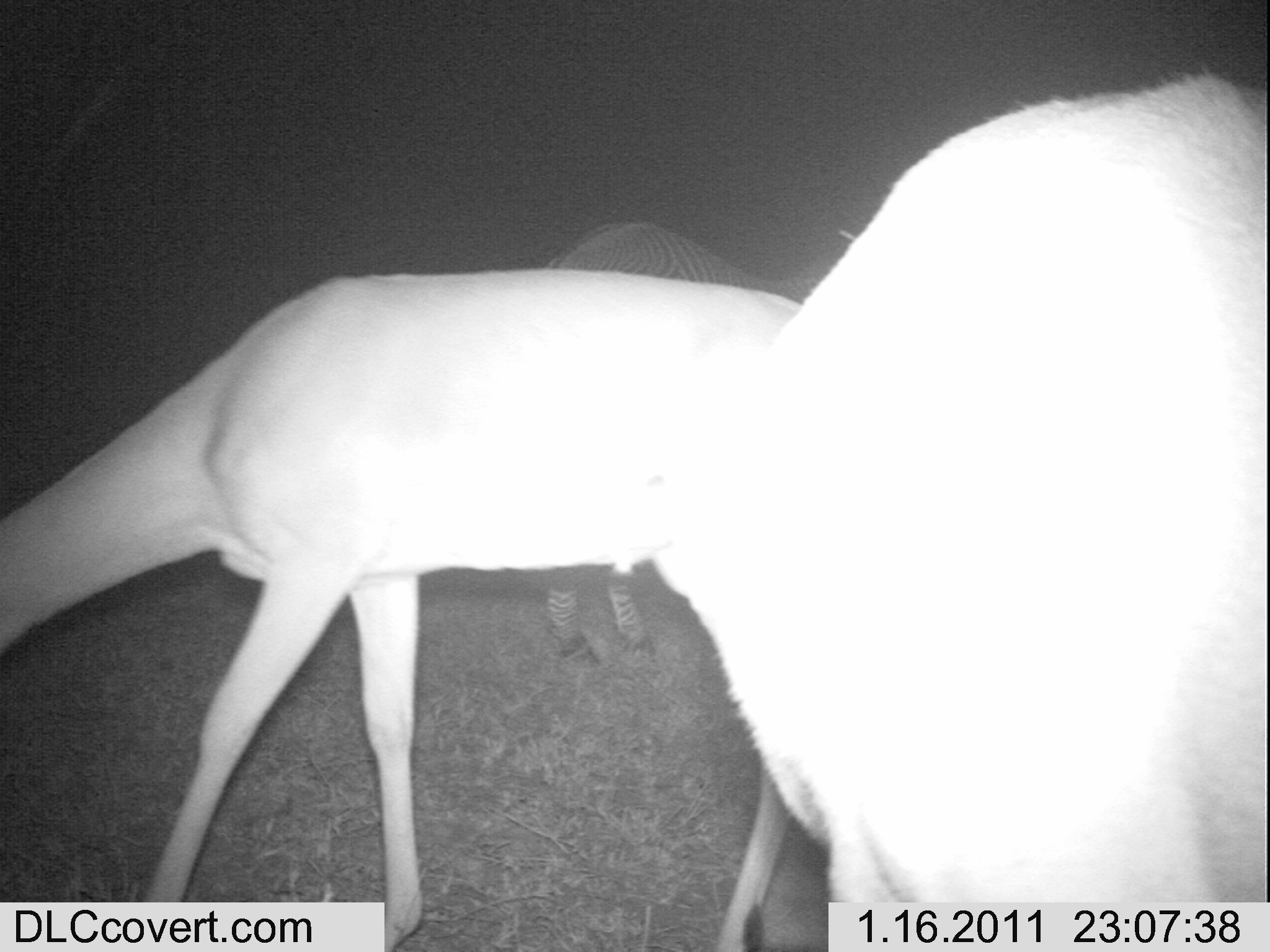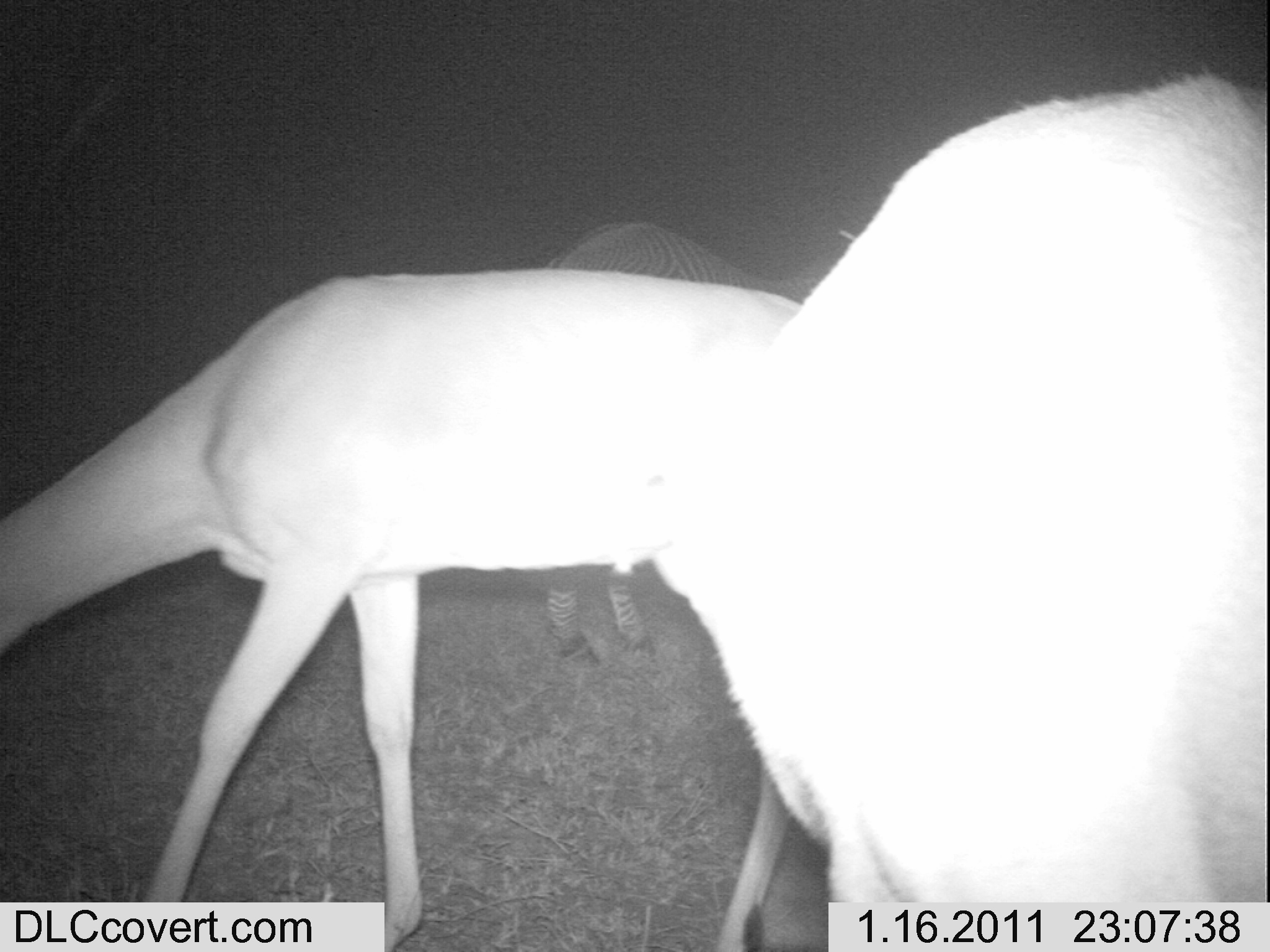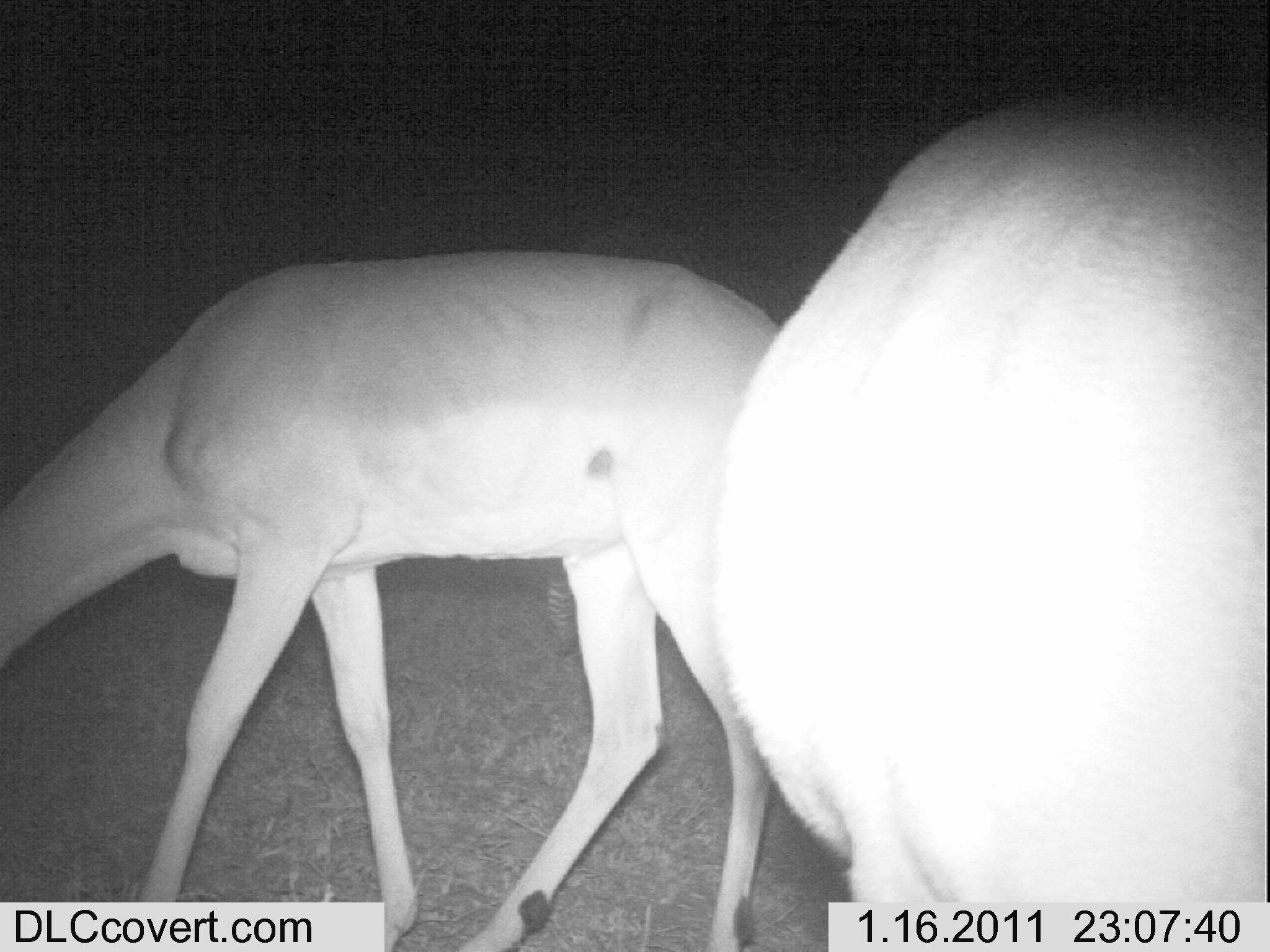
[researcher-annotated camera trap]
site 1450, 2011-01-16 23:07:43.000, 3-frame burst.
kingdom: Animalia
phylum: Chordata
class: Mammalia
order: Perissodactyla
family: Equidae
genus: Equus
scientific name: Equus grevyi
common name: grévy's zebra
Equus grevyi (grévy's zebra), count 1.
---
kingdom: Animalia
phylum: Chordata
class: Mammalia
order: Artiodactyla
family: Bovidae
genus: Aepyceros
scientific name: Aepyceros melampus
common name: impala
Aepyceros melampus (impala), count 2.